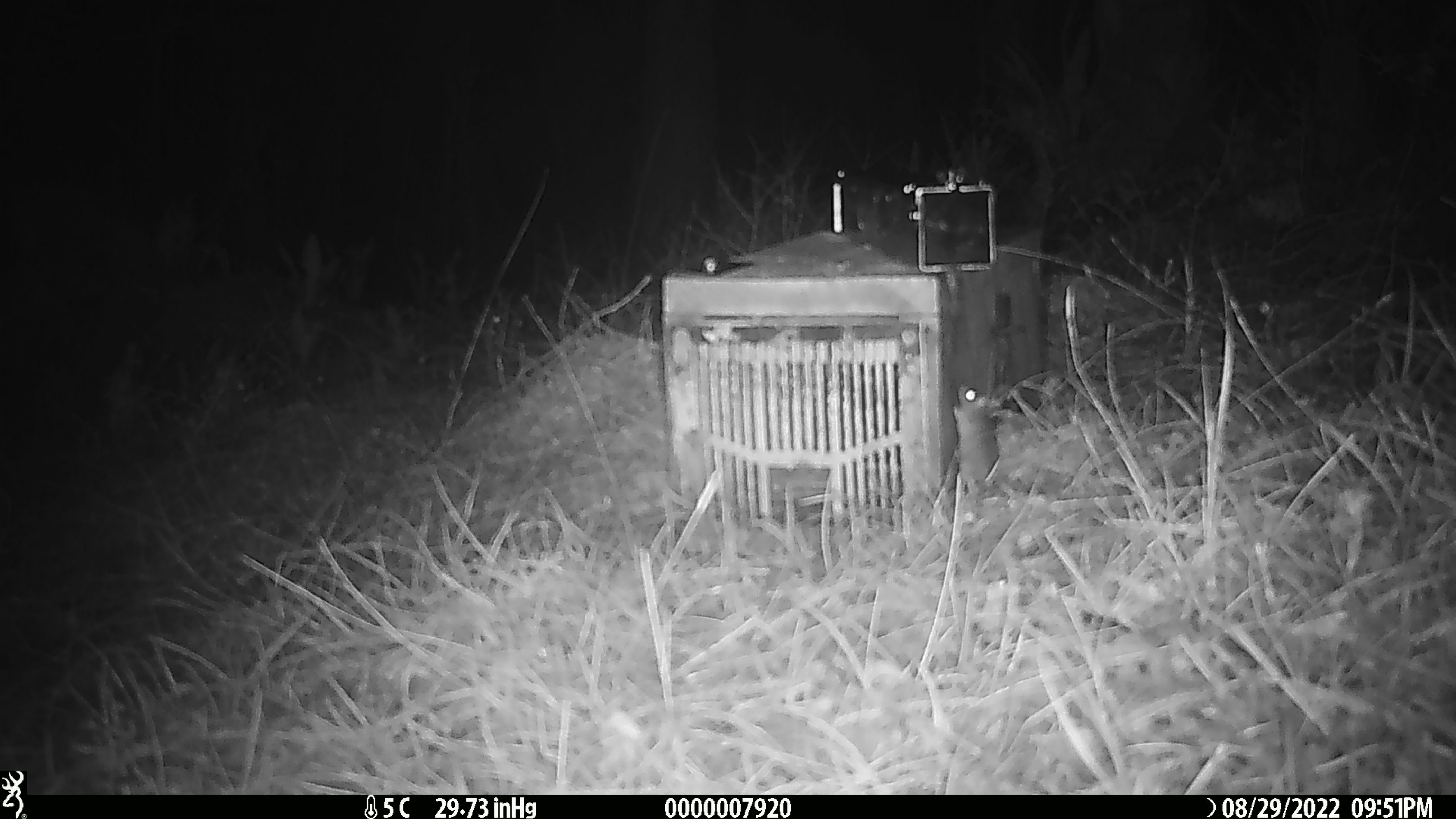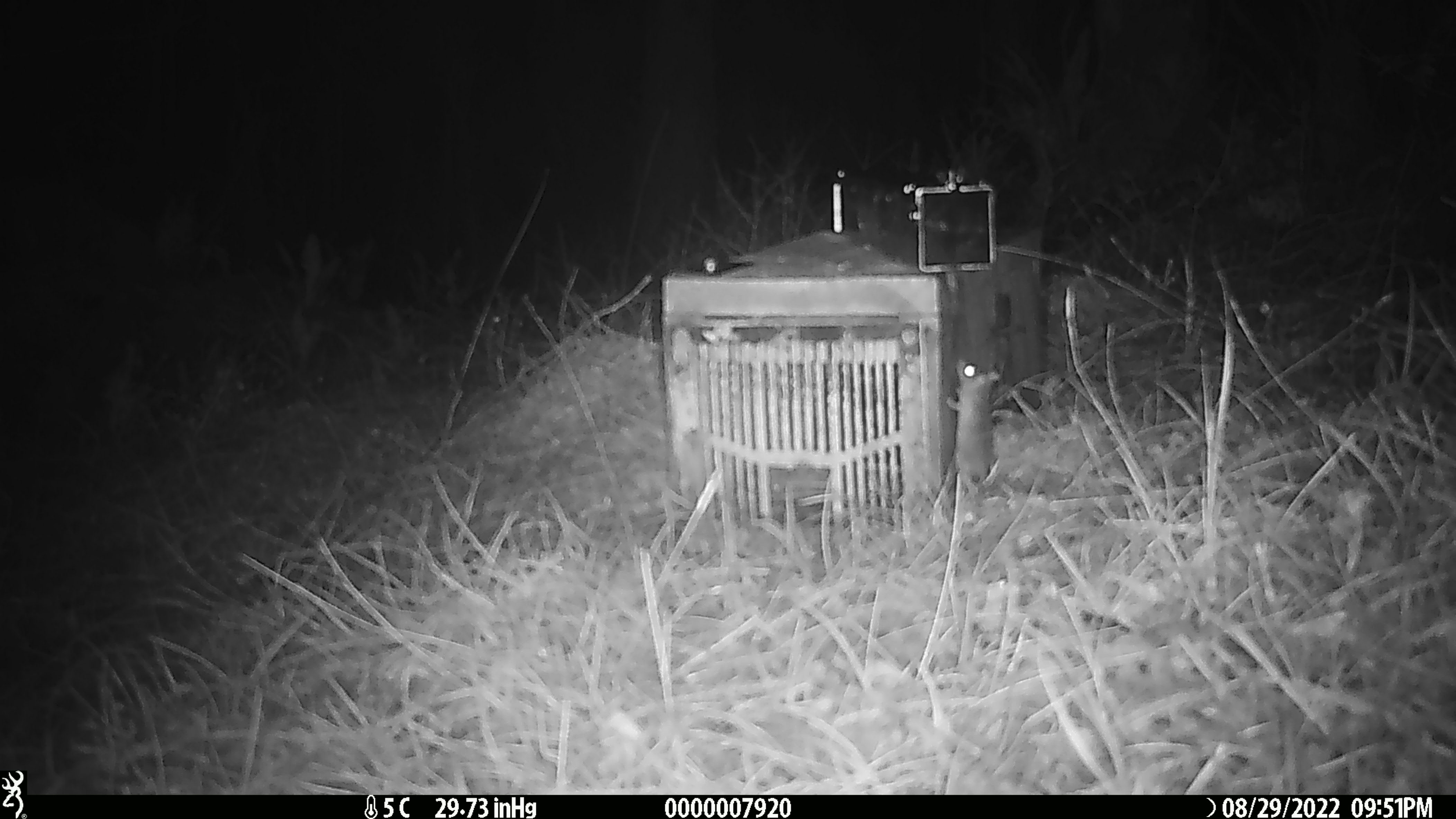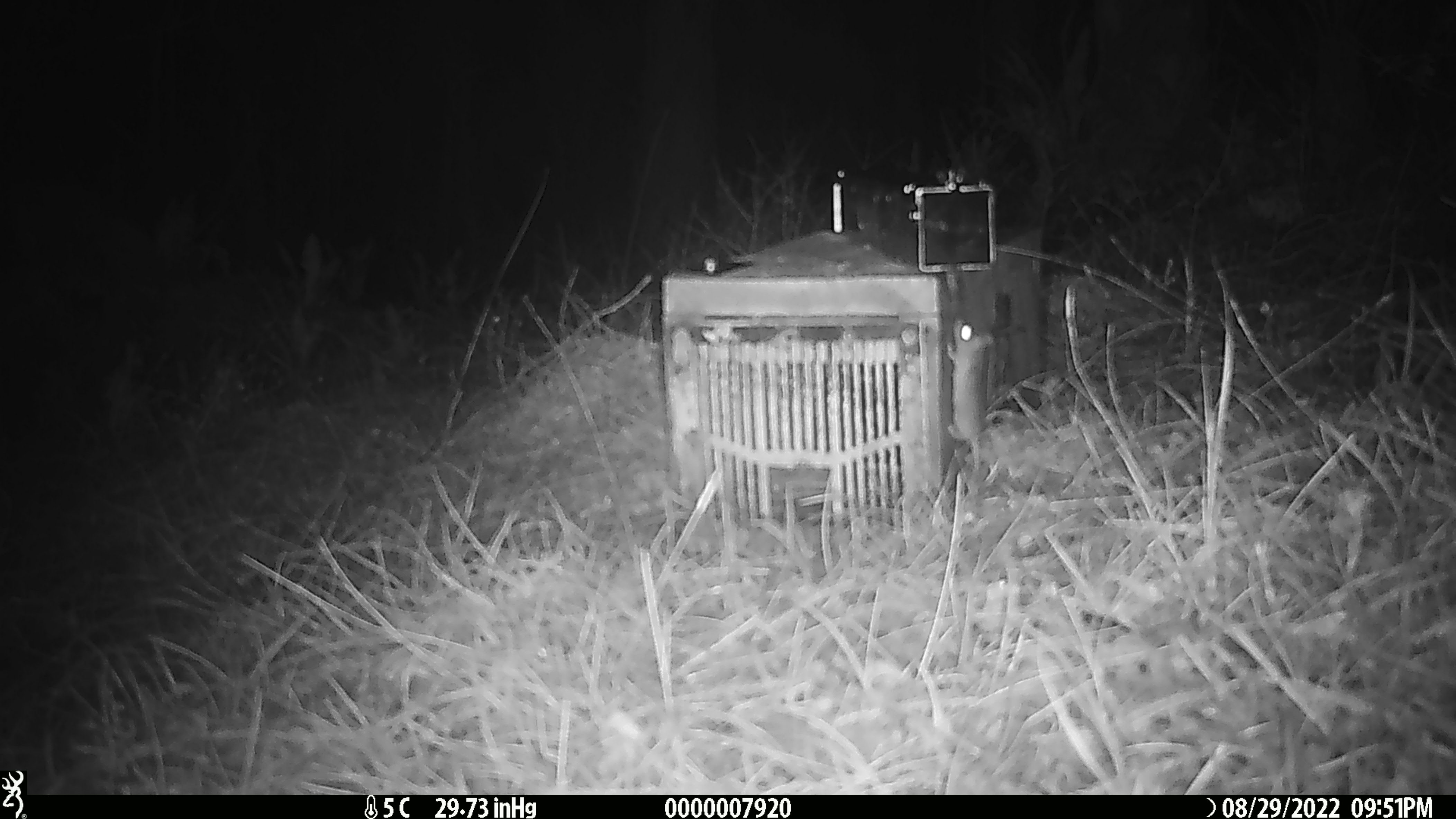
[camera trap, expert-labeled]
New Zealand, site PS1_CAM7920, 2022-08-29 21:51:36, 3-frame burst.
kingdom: Animalia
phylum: Chordata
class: Mammalia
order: Rodentia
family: Muridae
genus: Mus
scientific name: Mus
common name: mouse